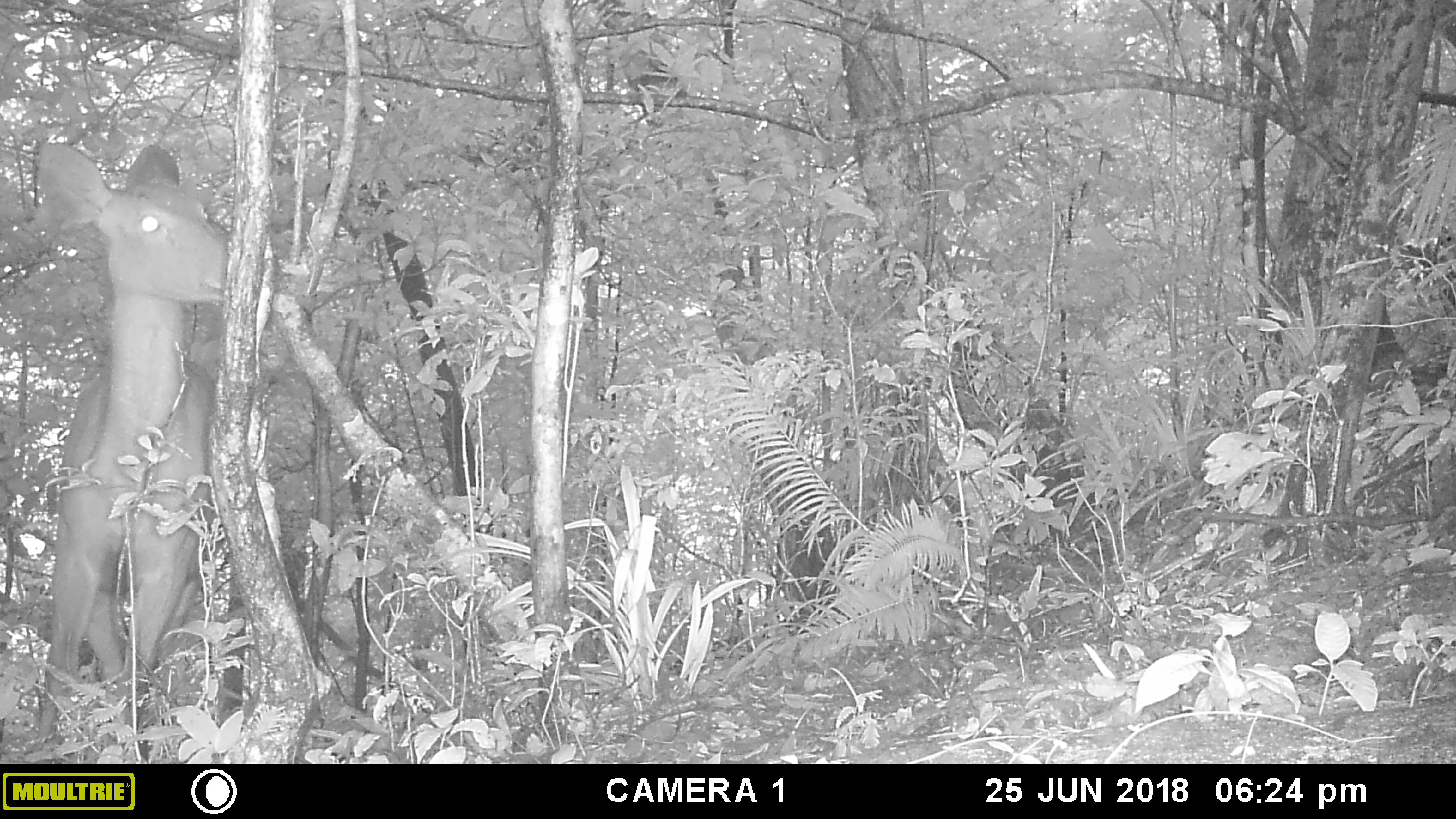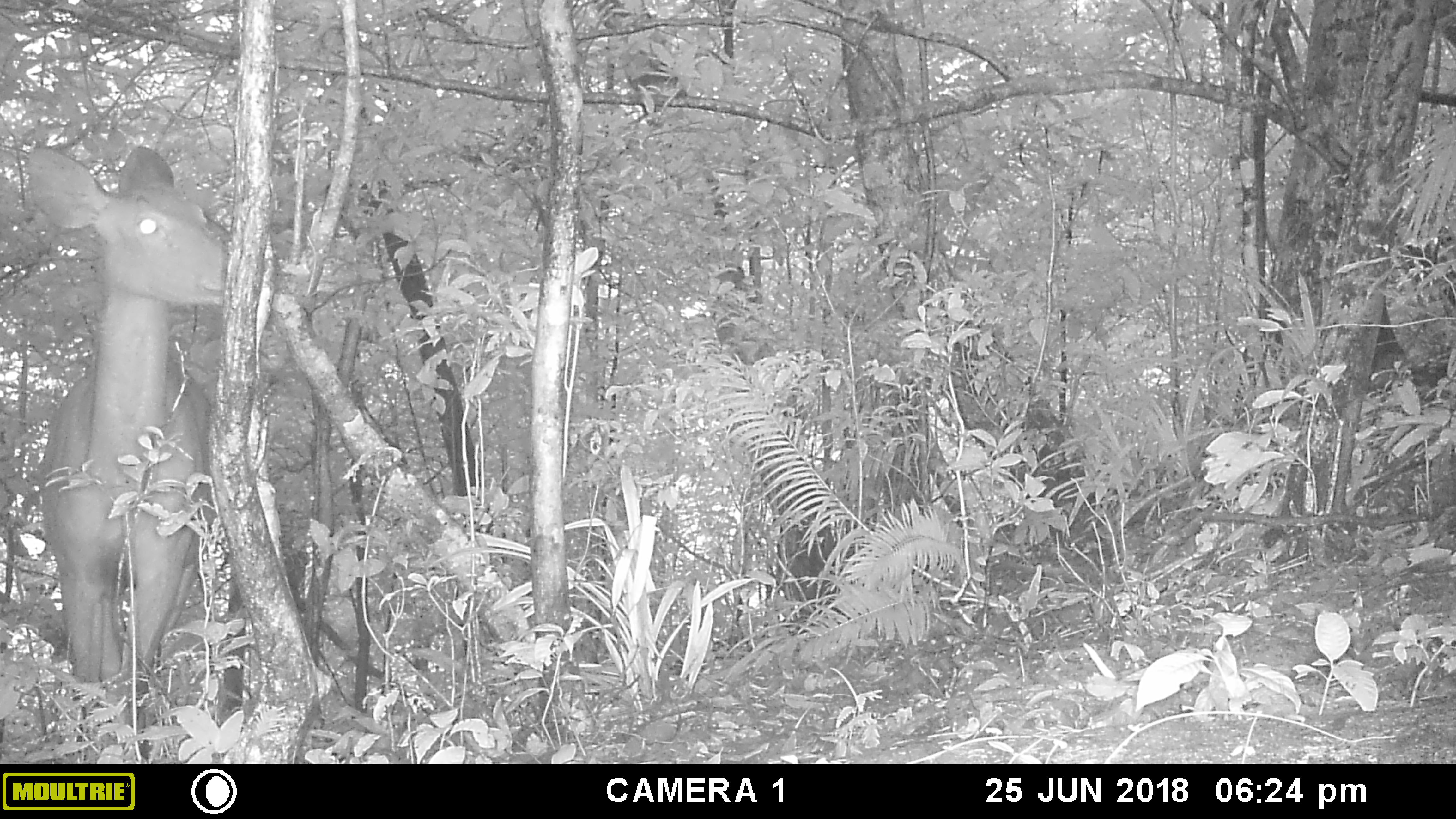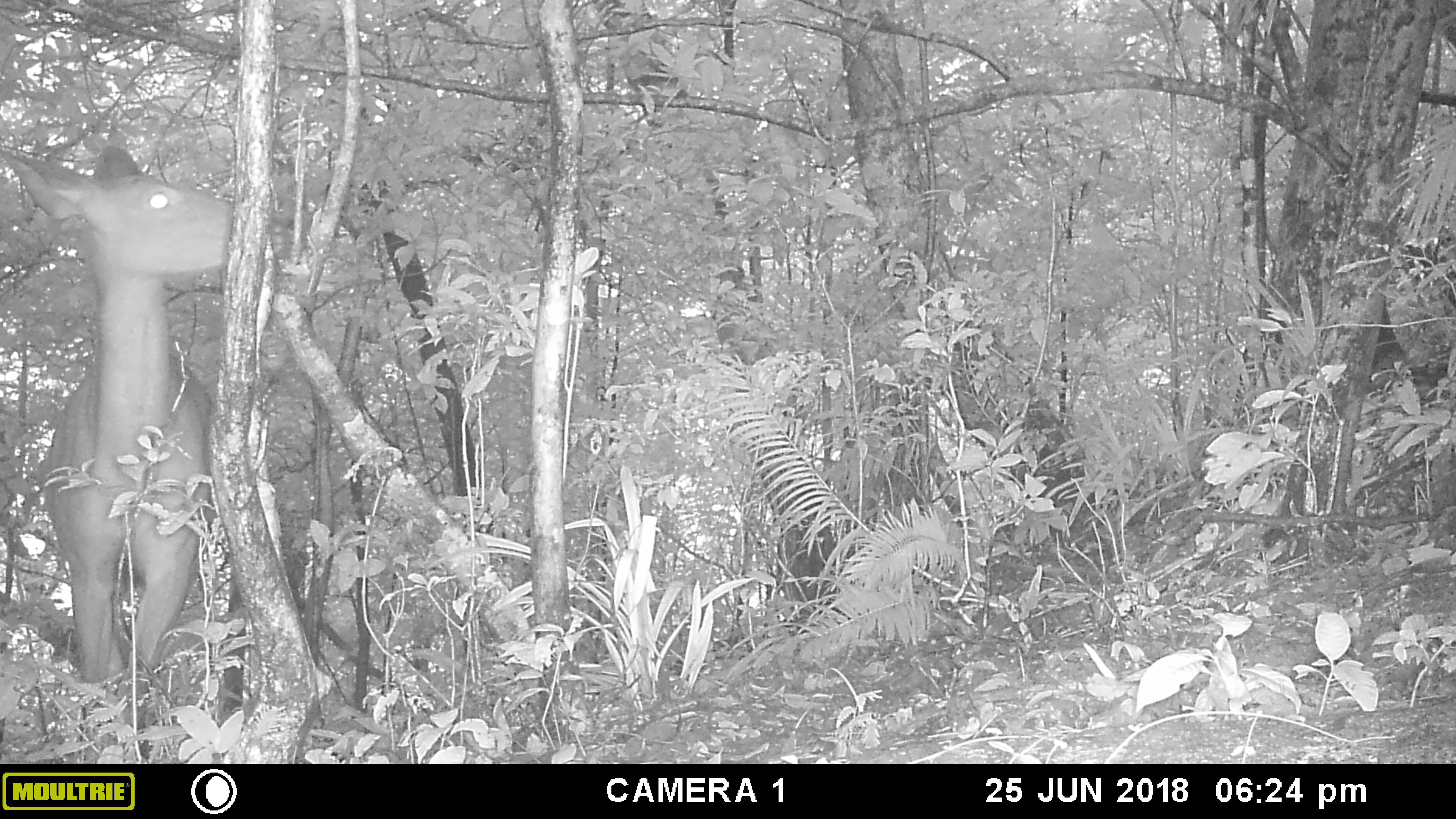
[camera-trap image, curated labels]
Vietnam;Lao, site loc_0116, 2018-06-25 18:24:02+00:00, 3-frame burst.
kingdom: Animalia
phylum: Chordata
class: Mammalia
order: Artiodactyla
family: Cervidae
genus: Rusa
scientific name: Rusa unicolor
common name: sambar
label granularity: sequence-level